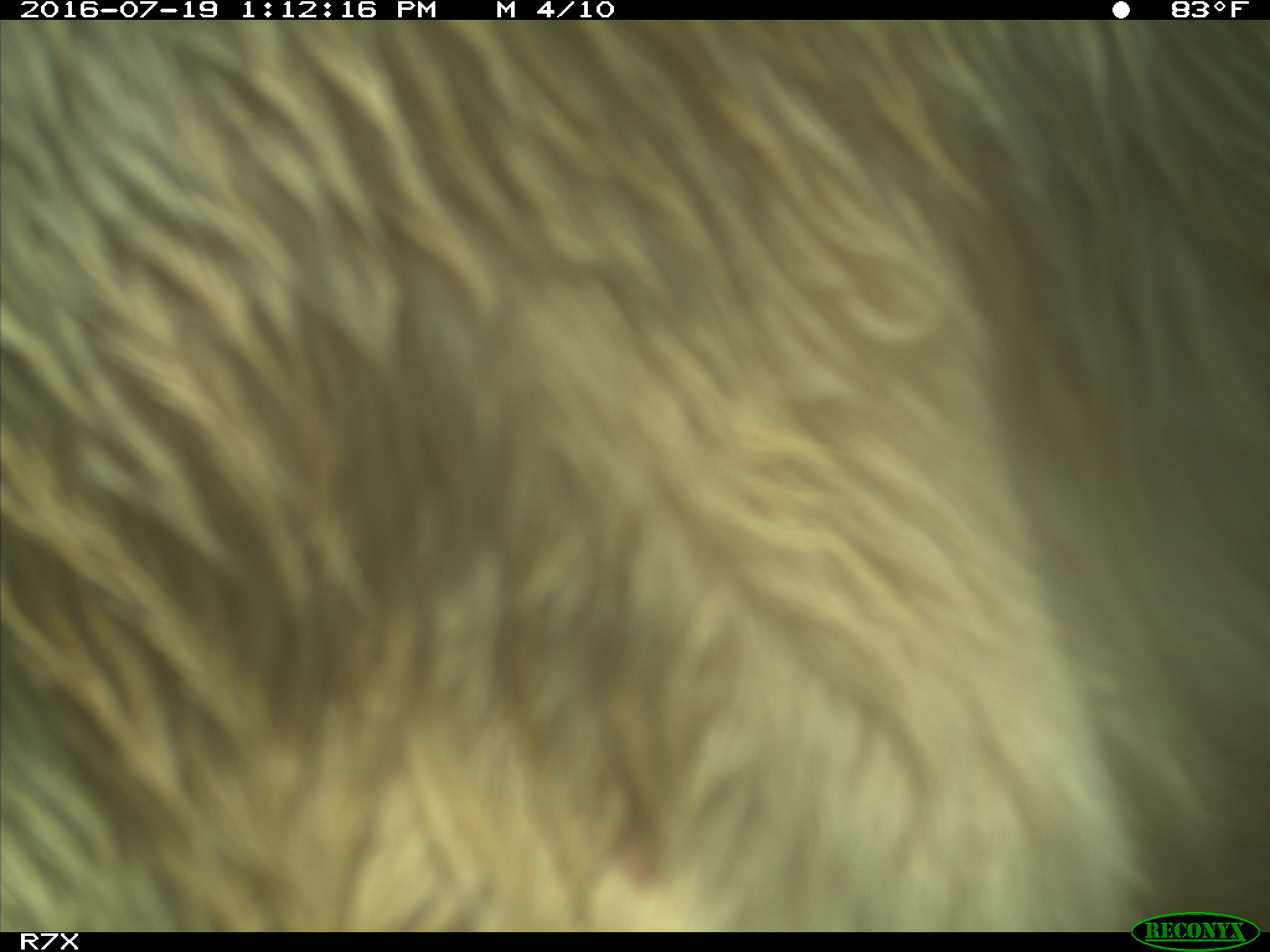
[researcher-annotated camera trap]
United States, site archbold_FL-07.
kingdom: Animalia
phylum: Chordata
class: Mammalia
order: Artiodactyla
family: Bovidae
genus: Bos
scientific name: Bos taurus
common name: domestic cow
Bos taurus (domestic cow).